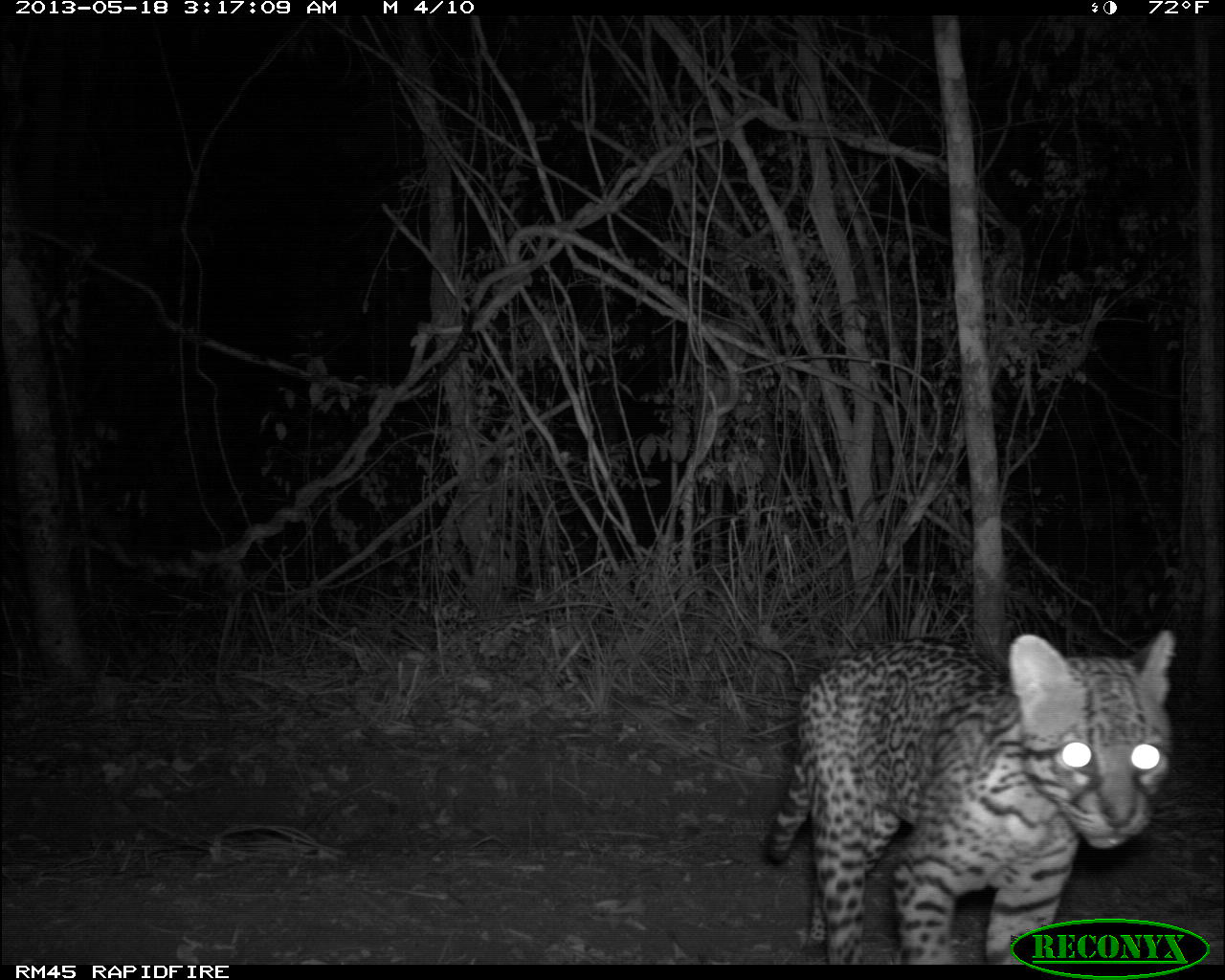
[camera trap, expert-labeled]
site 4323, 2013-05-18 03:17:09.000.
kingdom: Animalia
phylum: Chordata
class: Mammalia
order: Carnivora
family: Felidae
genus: Leopardus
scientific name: Leopardus pardalis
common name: ocelot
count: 1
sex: male